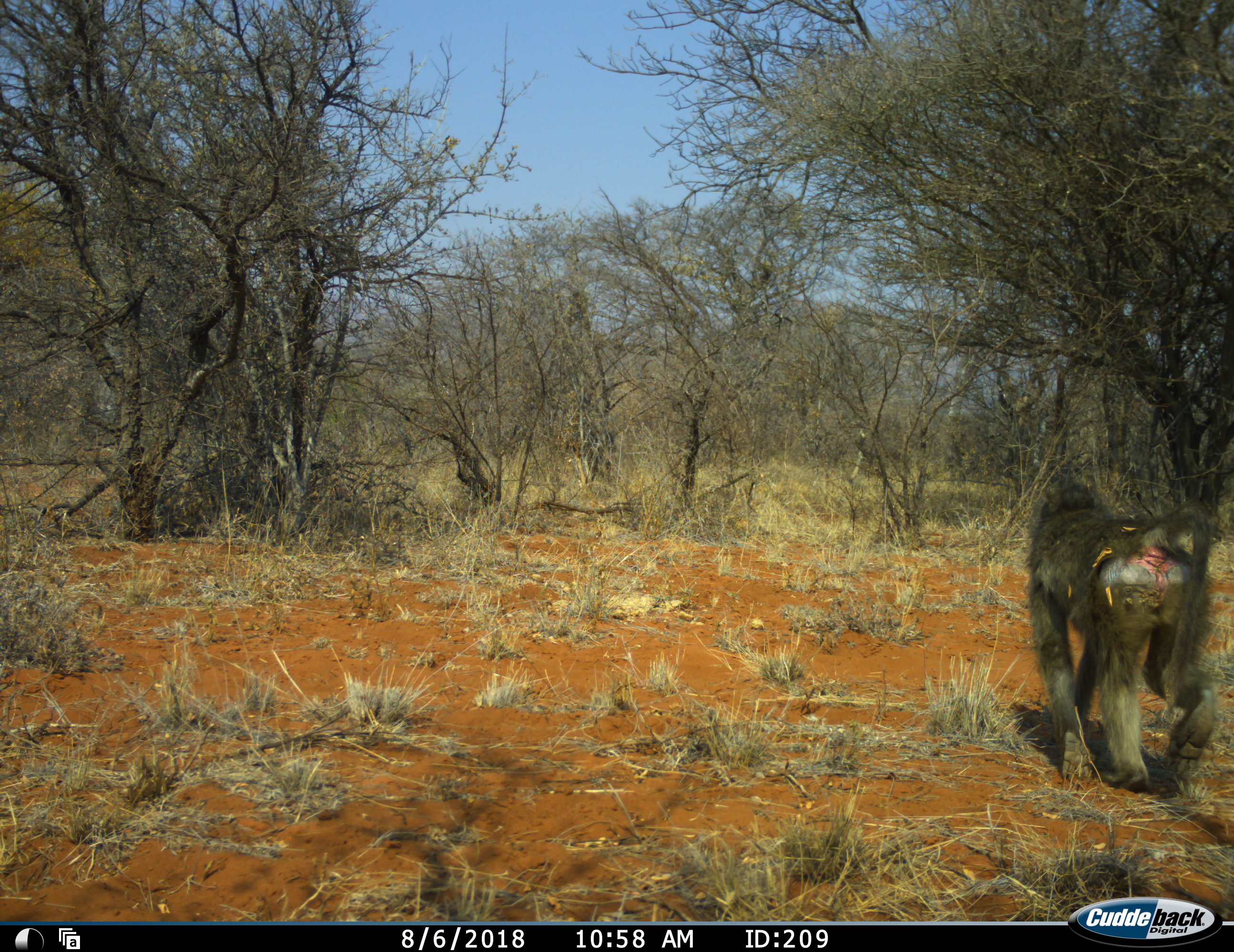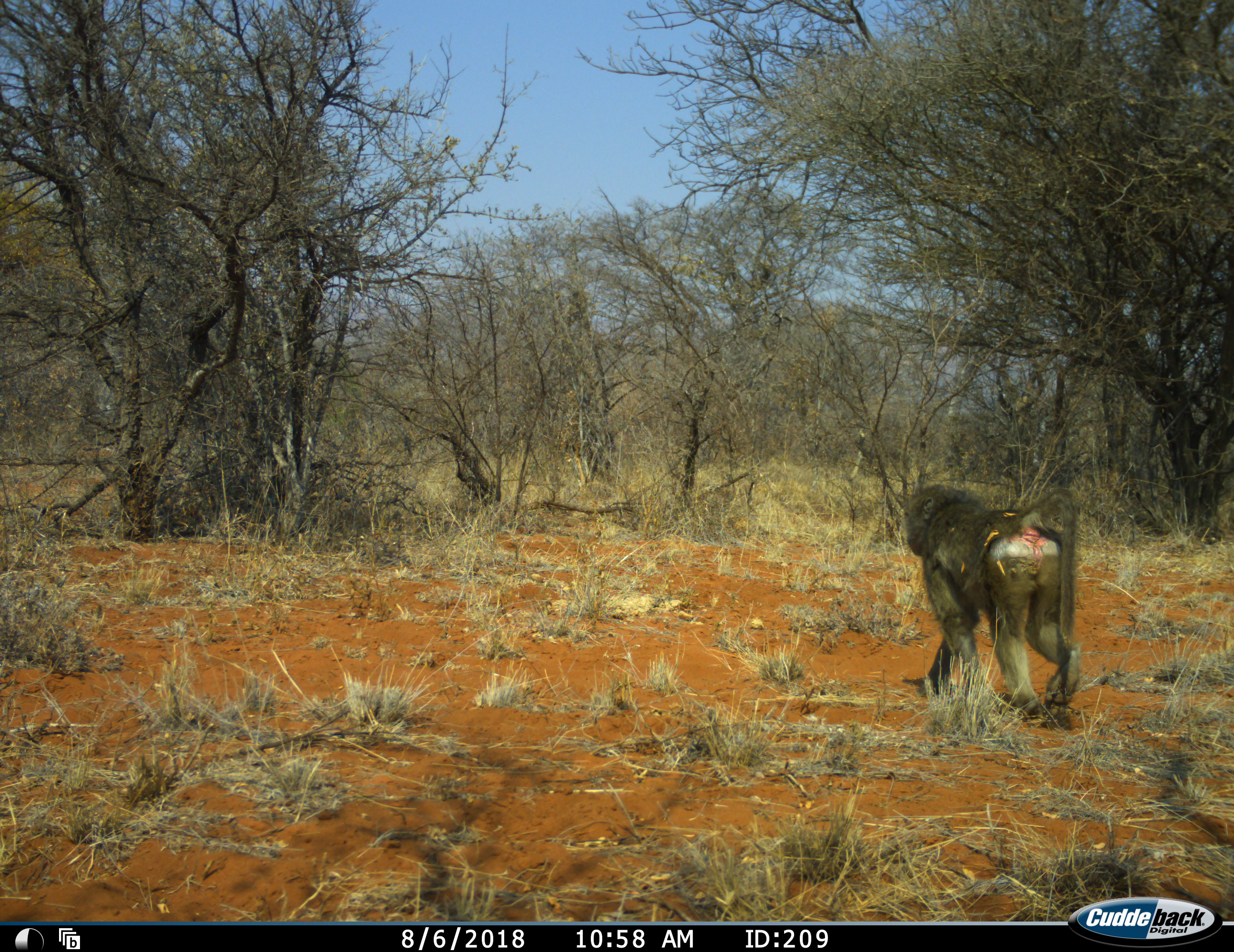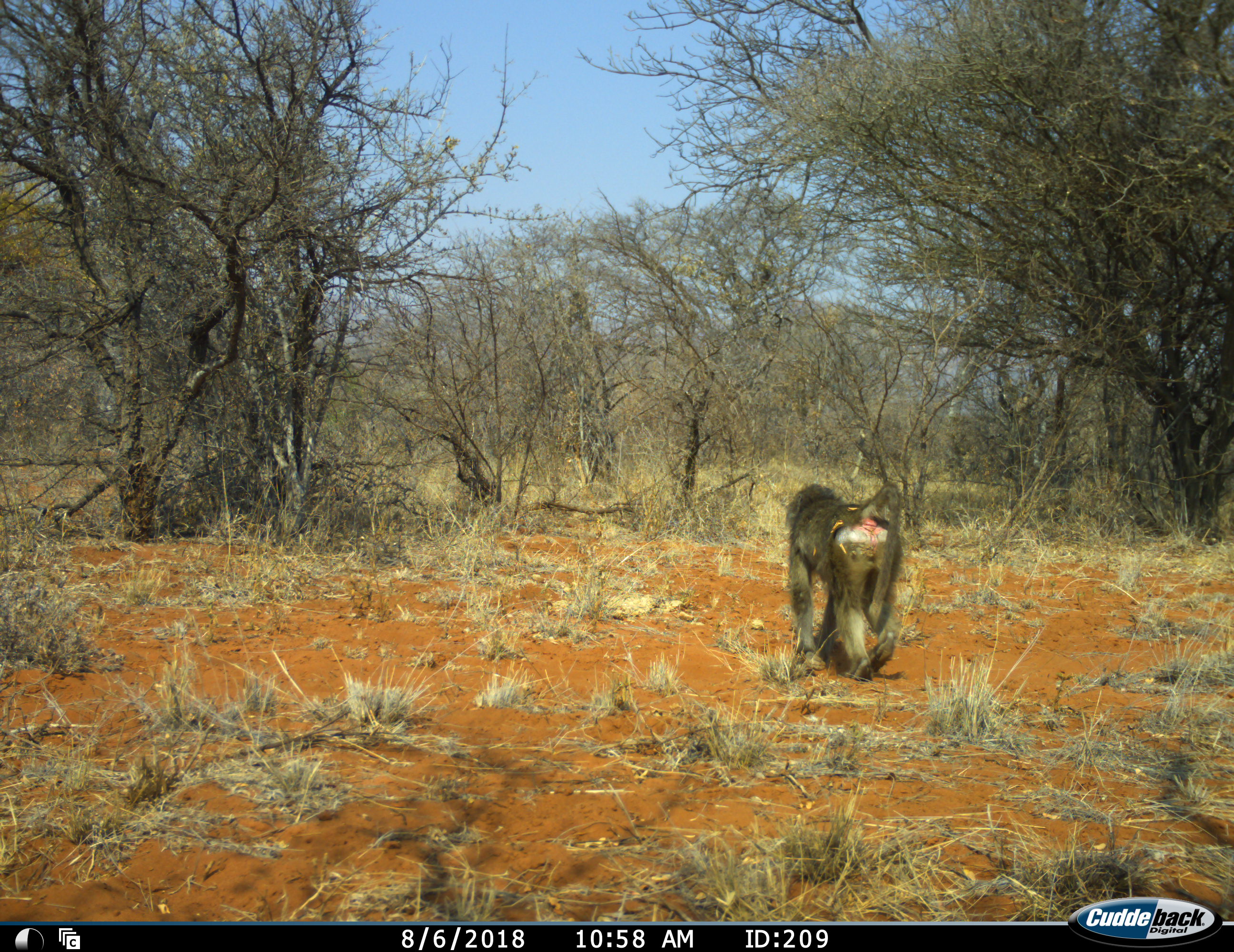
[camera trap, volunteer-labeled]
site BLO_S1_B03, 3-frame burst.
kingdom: Animalia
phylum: Chordata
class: Mammalia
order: Primates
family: Cercopithecidae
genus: Papio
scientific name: Papio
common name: baboon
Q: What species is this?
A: Baboon (Papio).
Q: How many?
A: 1.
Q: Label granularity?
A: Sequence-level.